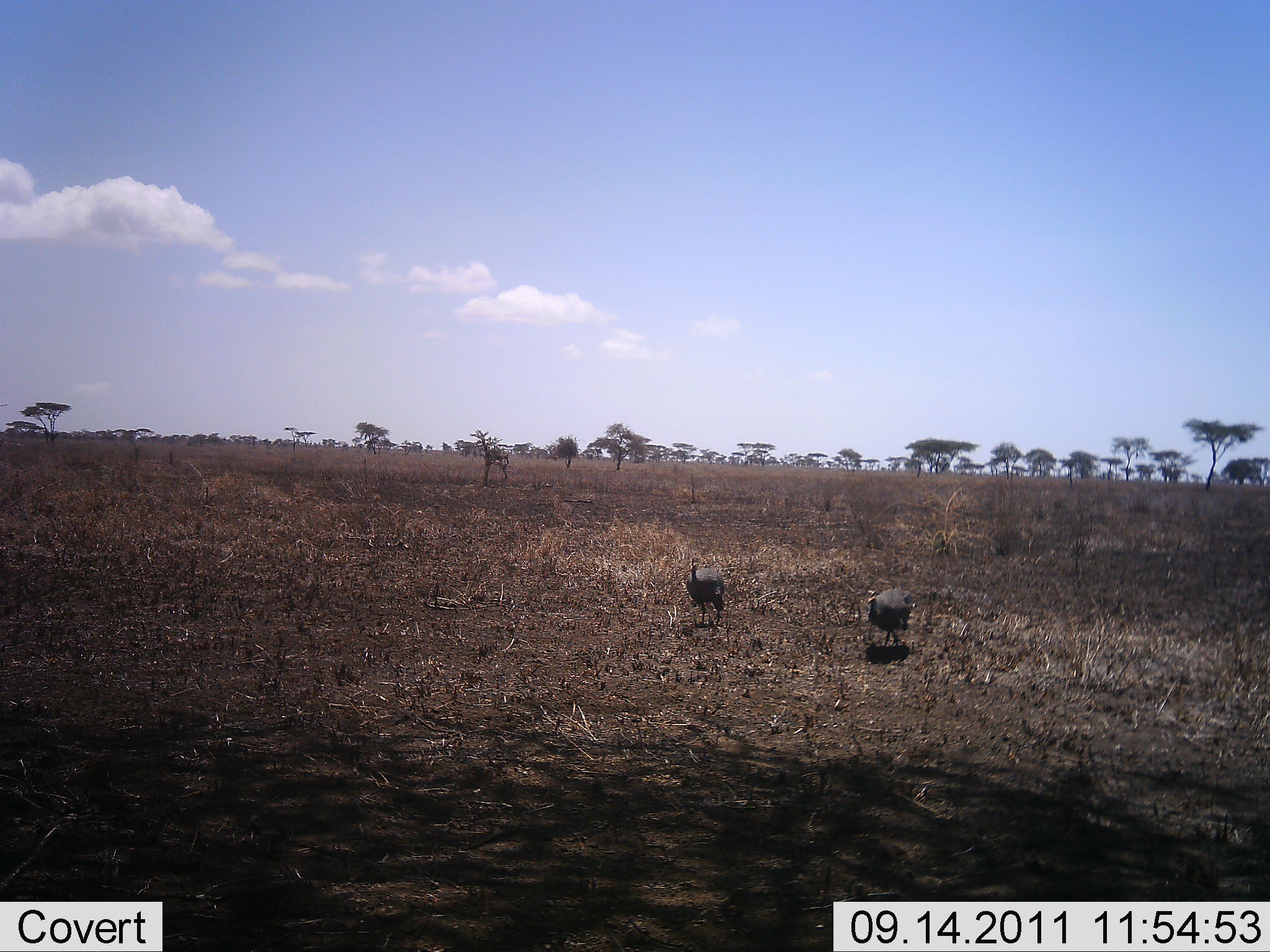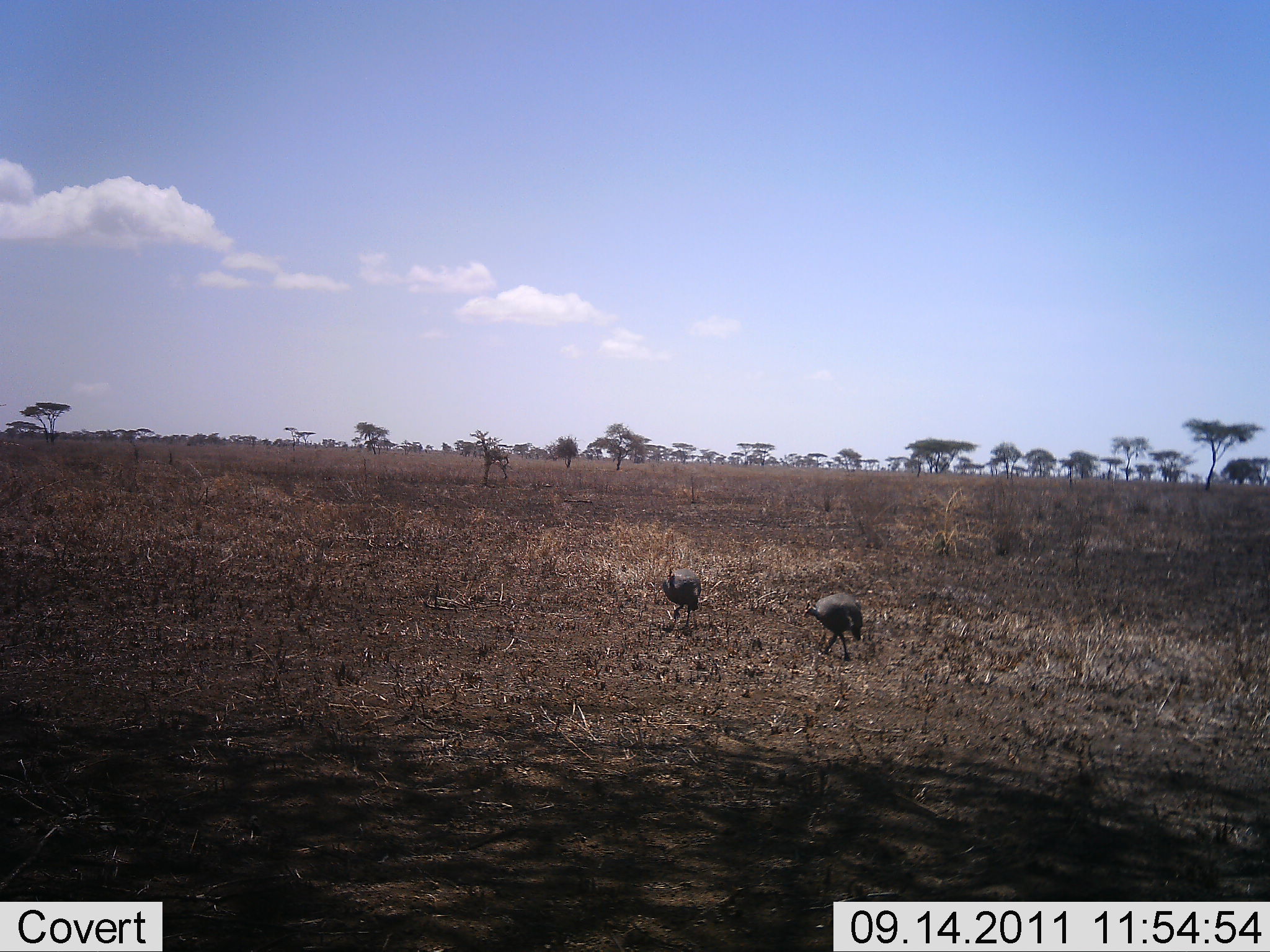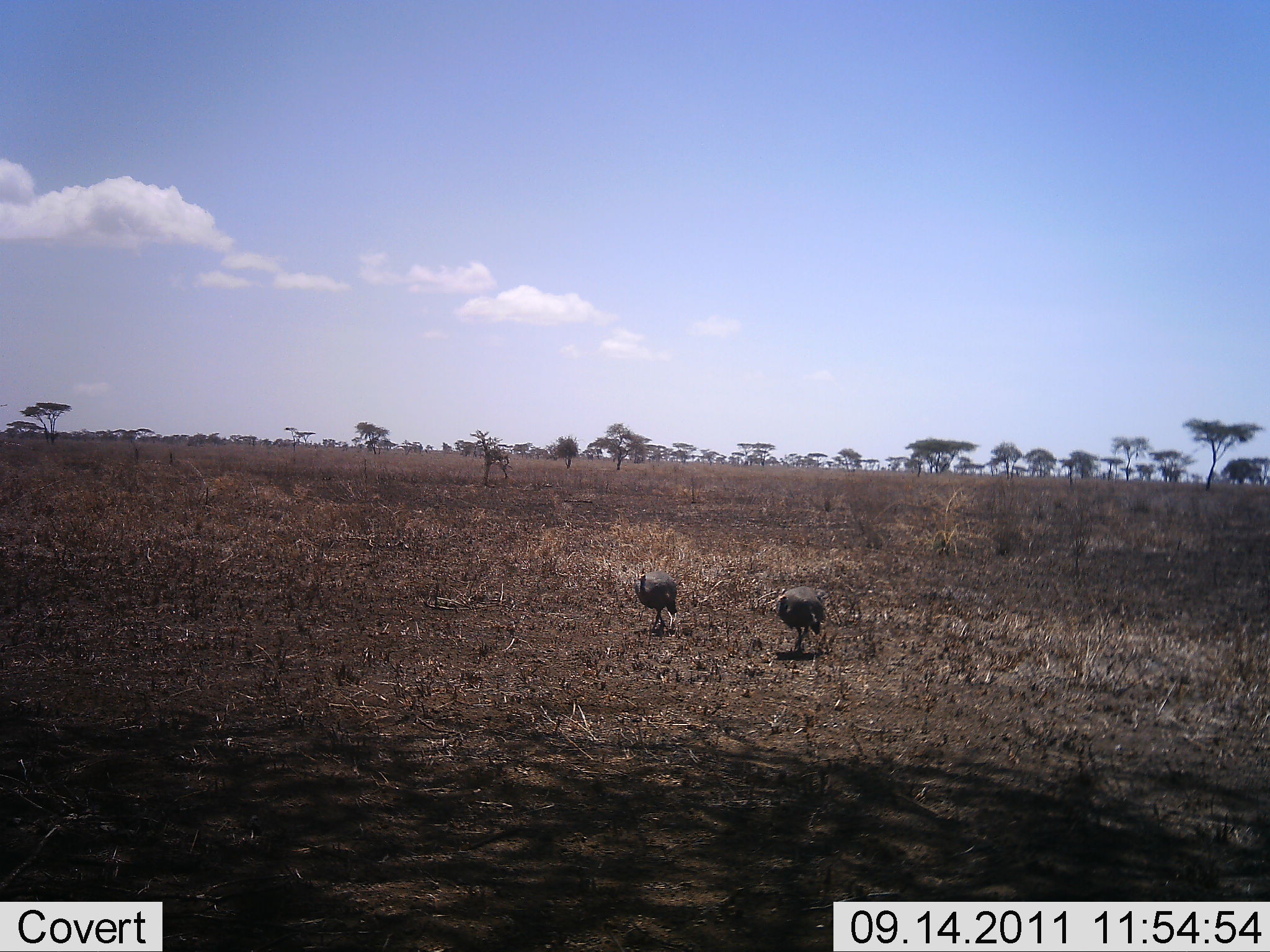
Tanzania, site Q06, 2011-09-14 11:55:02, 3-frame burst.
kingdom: Animalia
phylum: Chordata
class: Aves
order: Galliformes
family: Numididae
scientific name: Numididae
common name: guinea fowl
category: guineafowl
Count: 2.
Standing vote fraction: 0%.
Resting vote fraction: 0%.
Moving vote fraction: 100%.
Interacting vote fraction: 0%.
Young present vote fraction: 0%.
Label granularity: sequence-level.